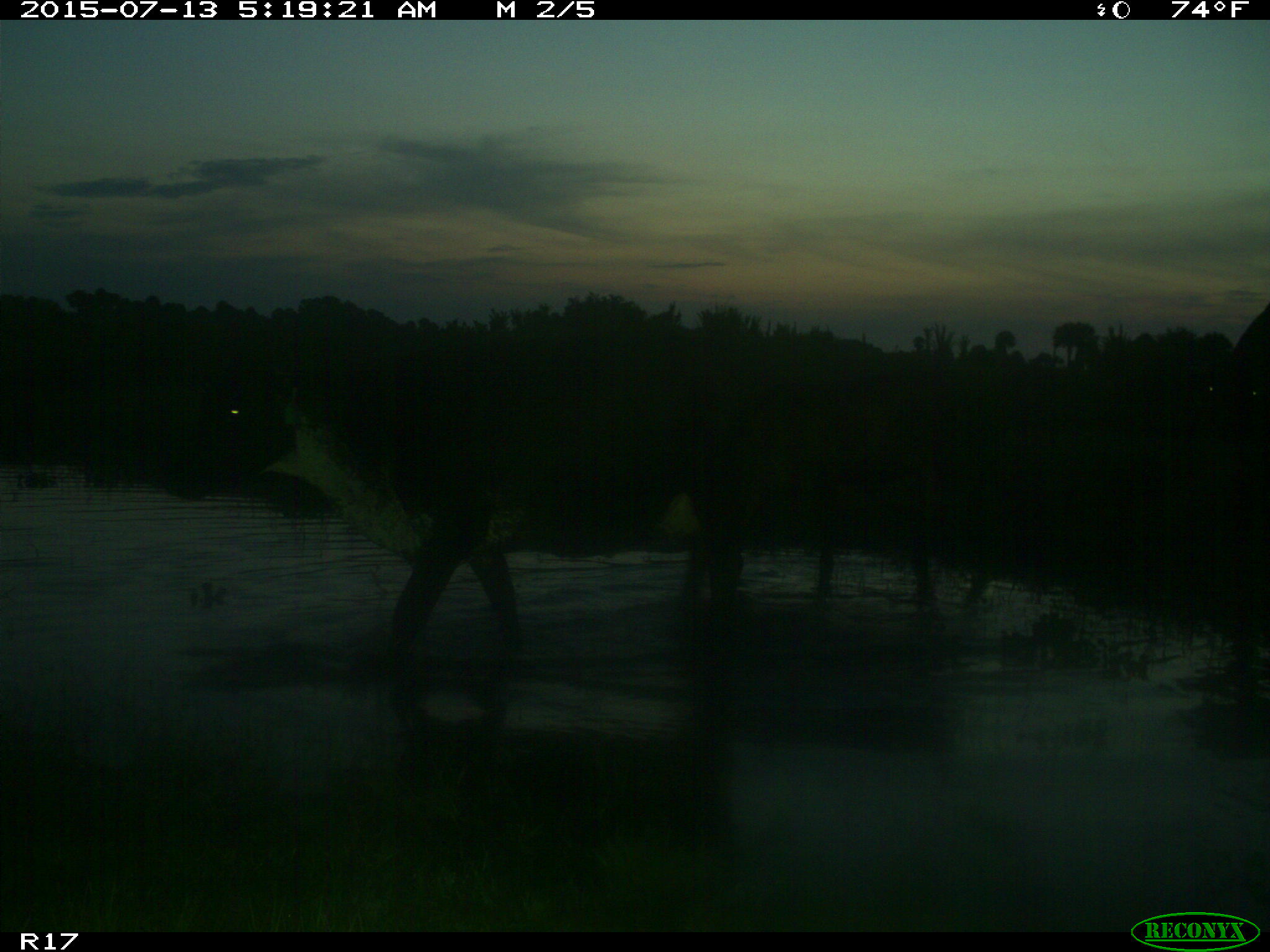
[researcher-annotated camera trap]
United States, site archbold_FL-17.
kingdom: Animalia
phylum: Chordata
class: Mammalia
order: Artiodactyla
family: Bovidae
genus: Bos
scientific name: Bos taurus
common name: domestic cow